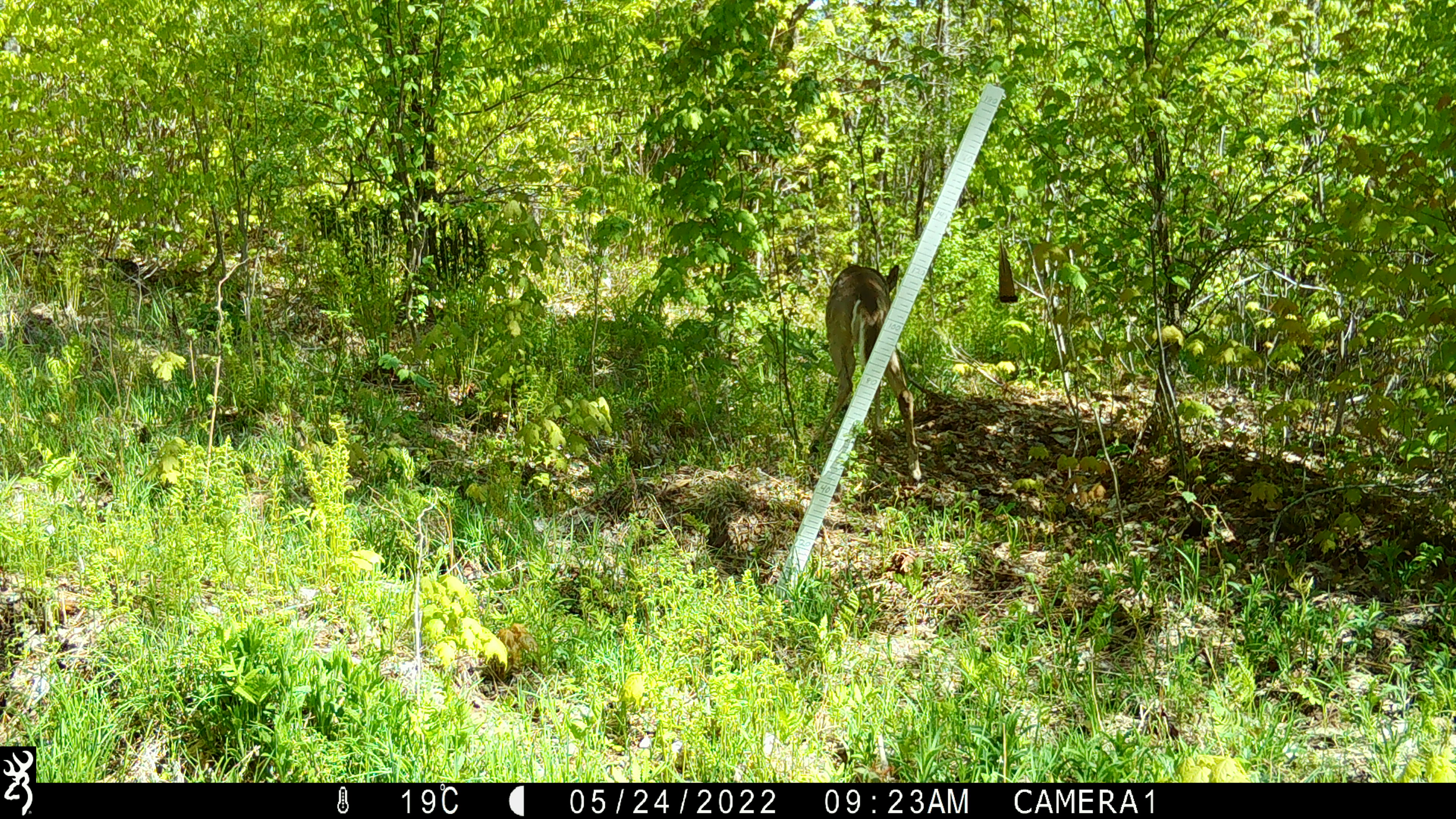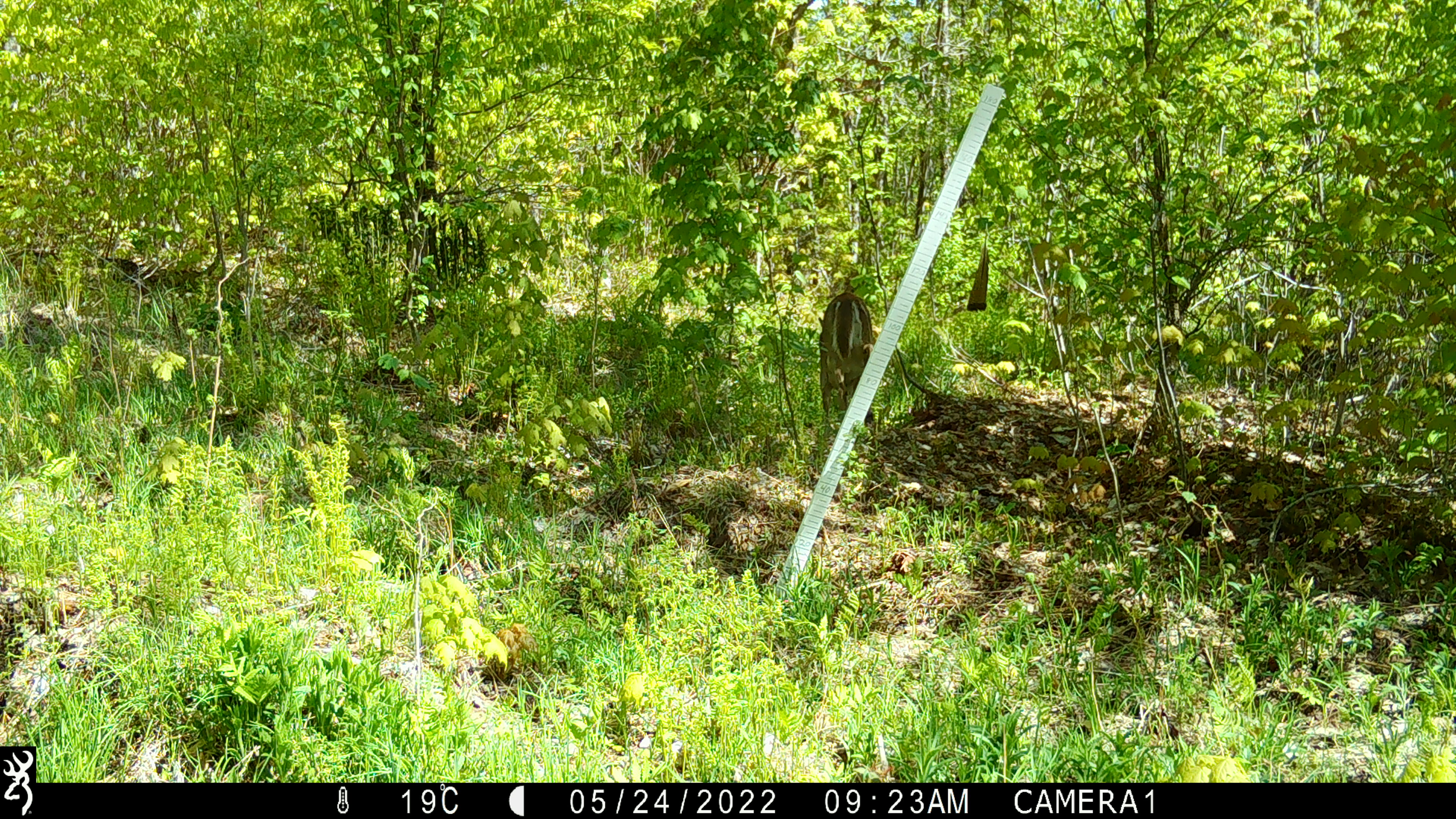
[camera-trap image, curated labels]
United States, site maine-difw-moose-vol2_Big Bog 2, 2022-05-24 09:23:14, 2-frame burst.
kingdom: Animalia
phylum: Chordata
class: Mammalia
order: Artiodactyla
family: Cervidae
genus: Odocoileus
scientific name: Odocoileus virginianus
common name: white-tailed deer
White-tailed deer (Odocoileus virginianus).